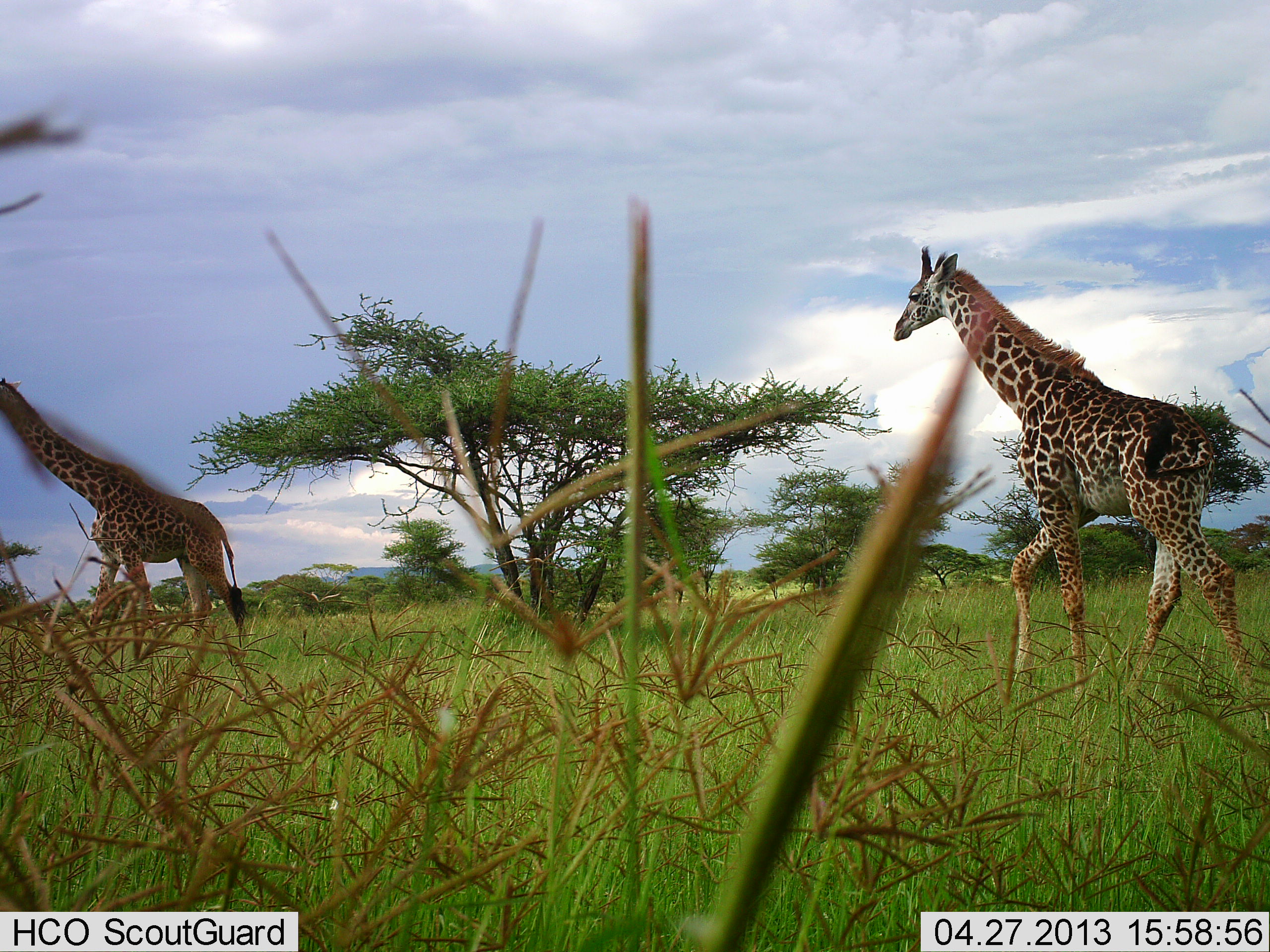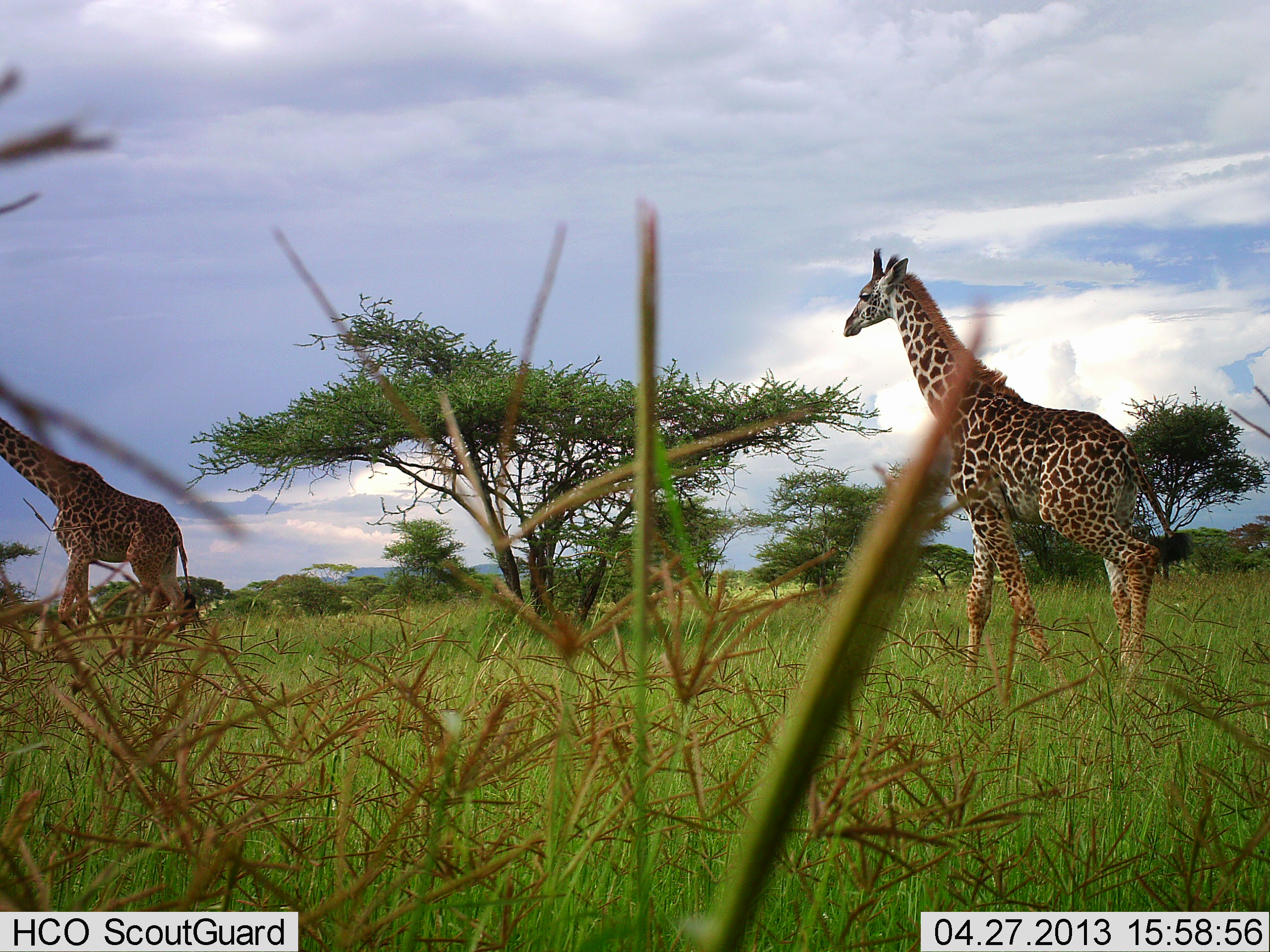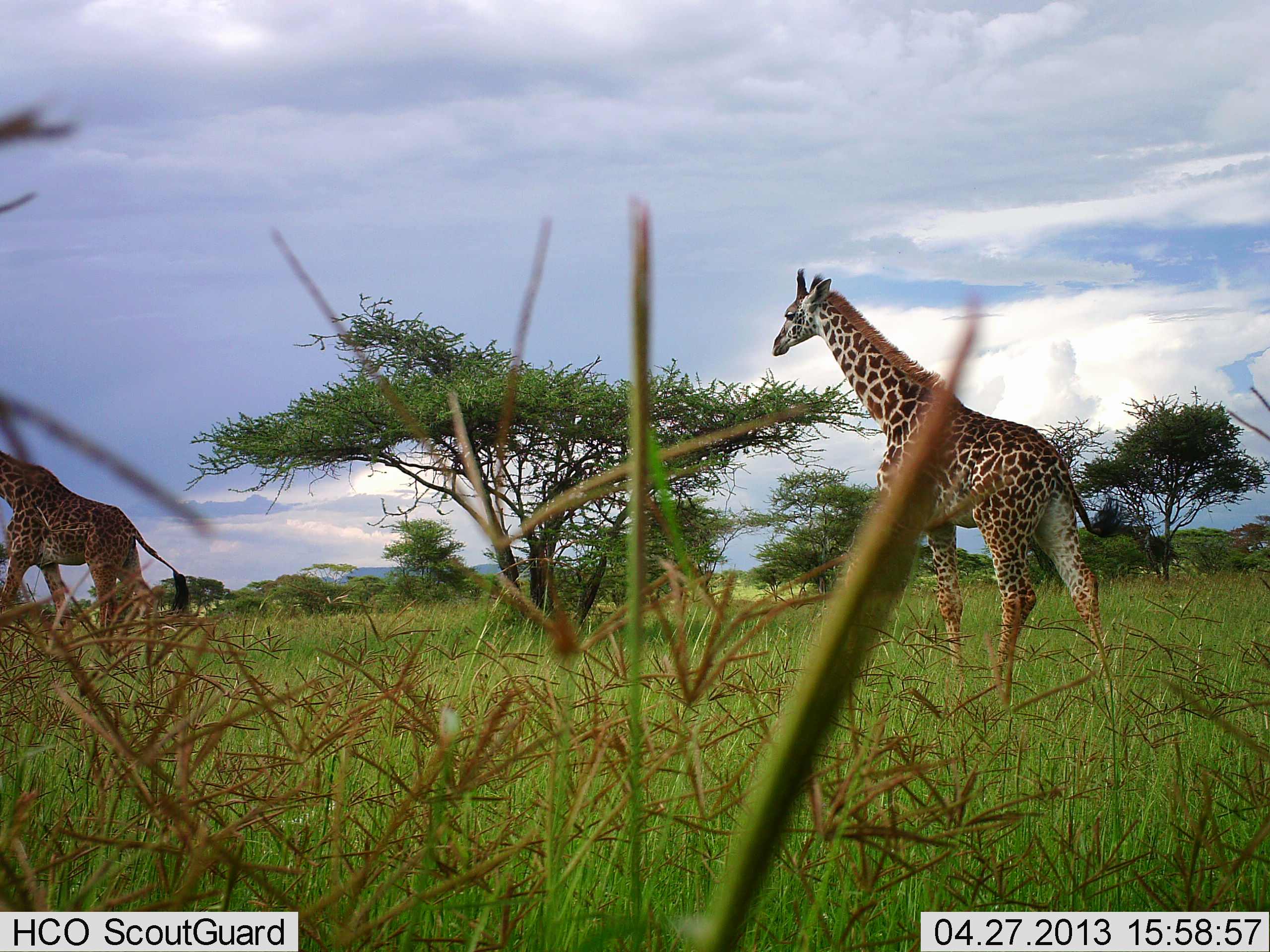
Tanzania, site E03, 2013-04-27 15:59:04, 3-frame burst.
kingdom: Animalia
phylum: Chordata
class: Mammalia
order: Artiodactyla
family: Giraffidae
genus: Giraffa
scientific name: Giraffa camelopardalis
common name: giraffe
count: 2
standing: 4%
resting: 0%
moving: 96%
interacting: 0%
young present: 7%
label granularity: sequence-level